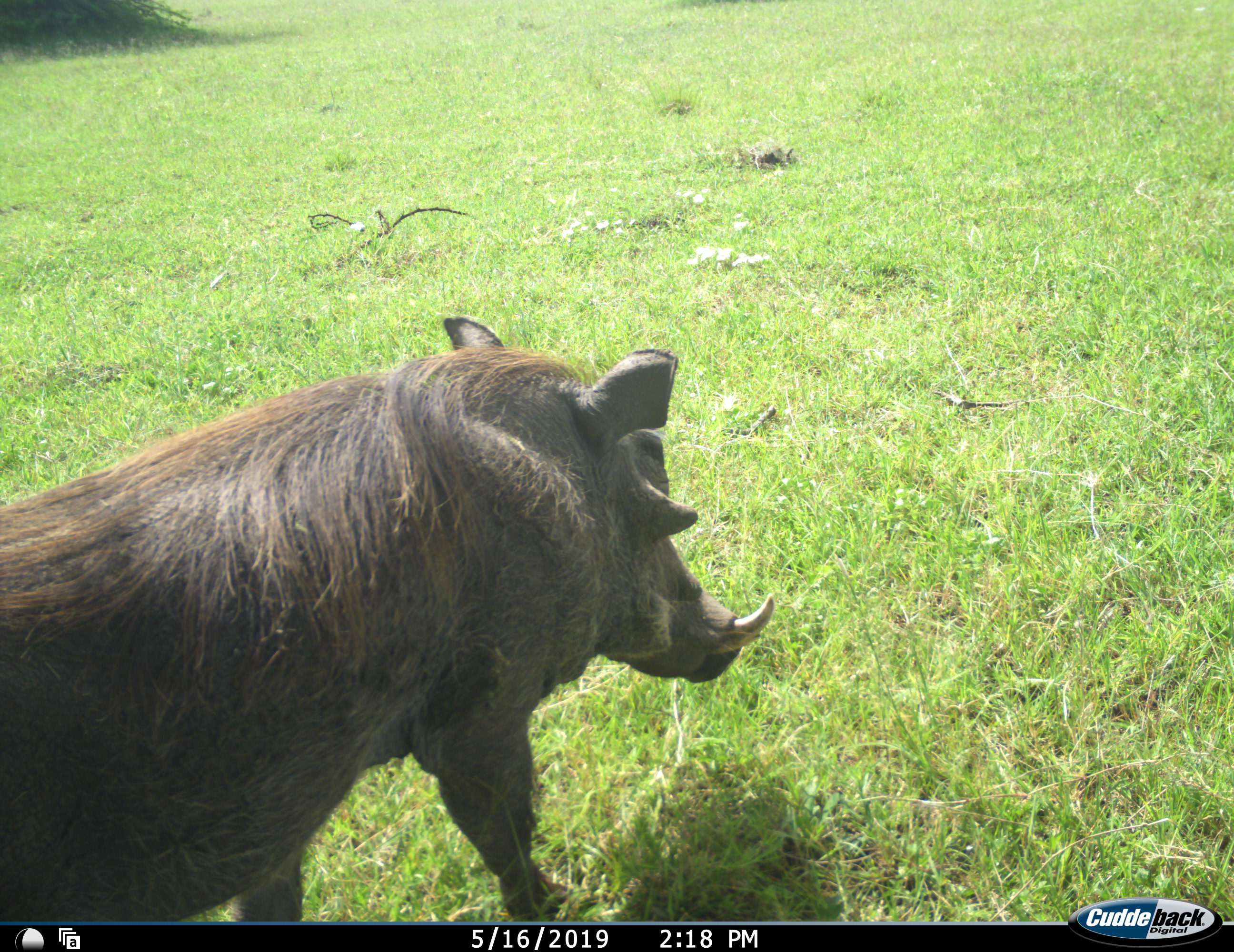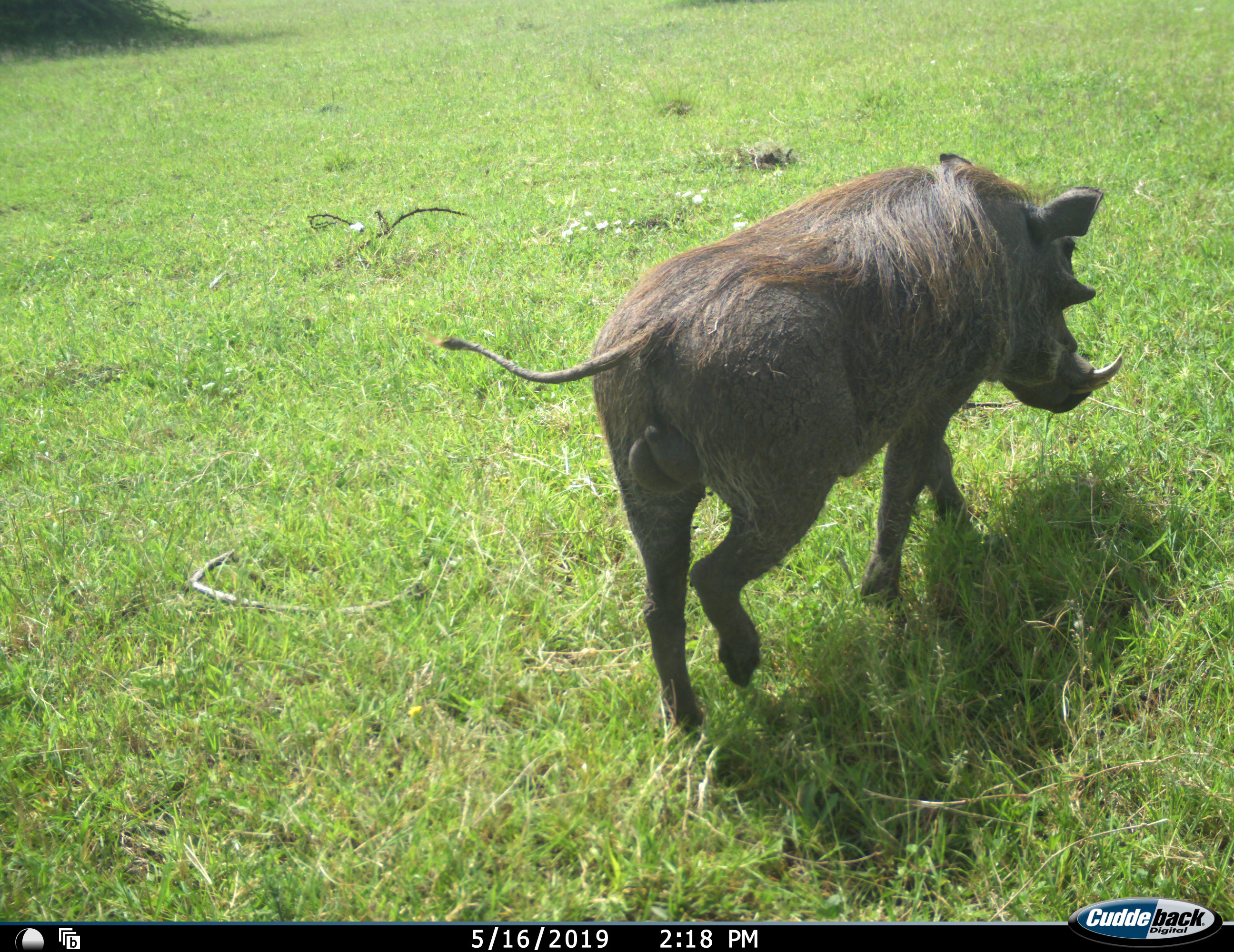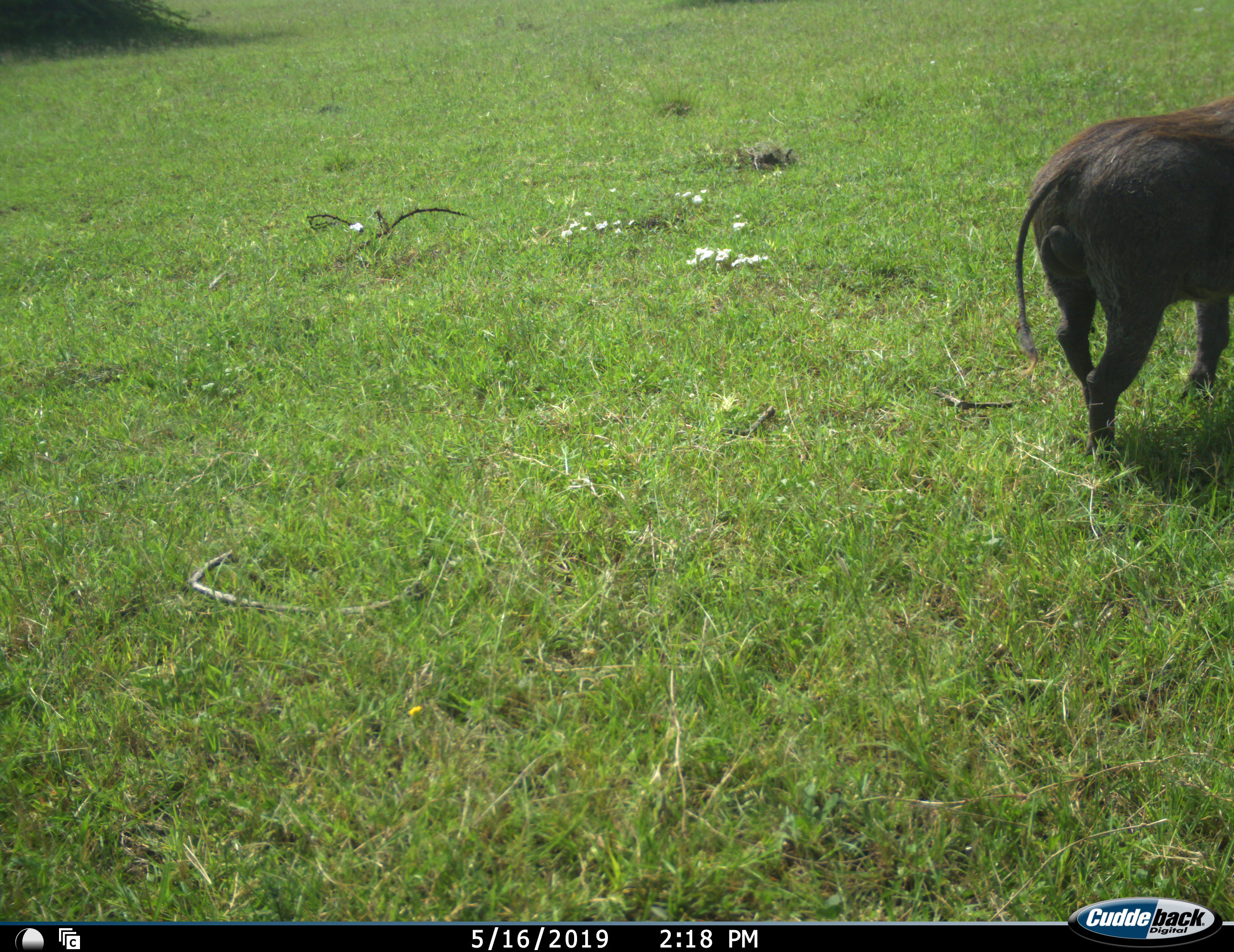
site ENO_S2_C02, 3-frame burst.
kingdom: Animalia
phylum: Chordata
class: Mammalia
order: Artiodactyla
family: Suidae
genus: Phacochoerus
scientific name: Phacochoerus africanus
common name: warthog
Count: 1.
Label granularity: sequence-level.